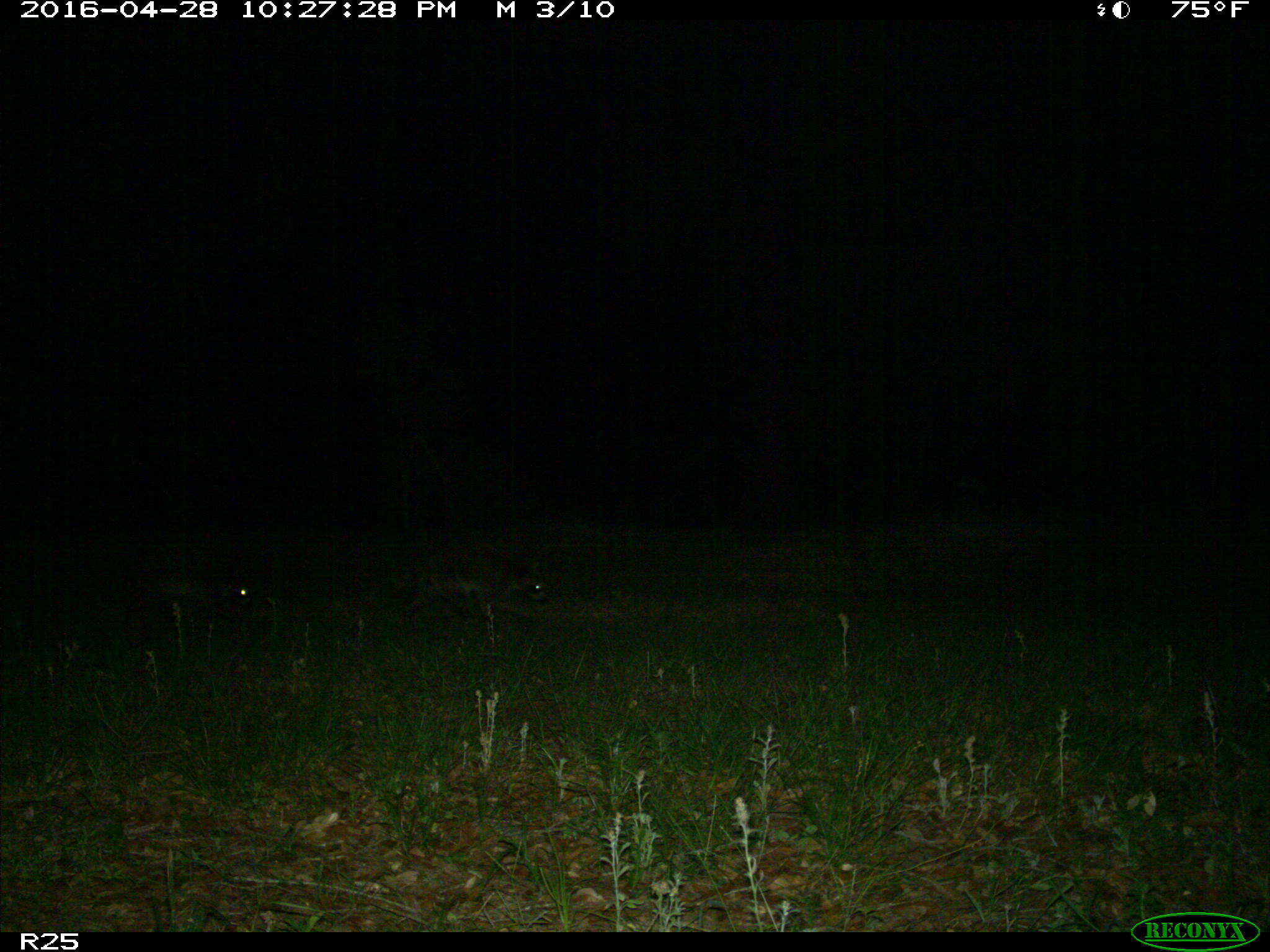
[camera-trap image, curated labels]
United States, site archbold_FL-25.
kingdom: Animalia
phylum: Chordata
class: Mammalia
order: Carnivora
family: Procyonidae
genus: Procyon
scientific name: Procyon lotor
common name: common raccoon